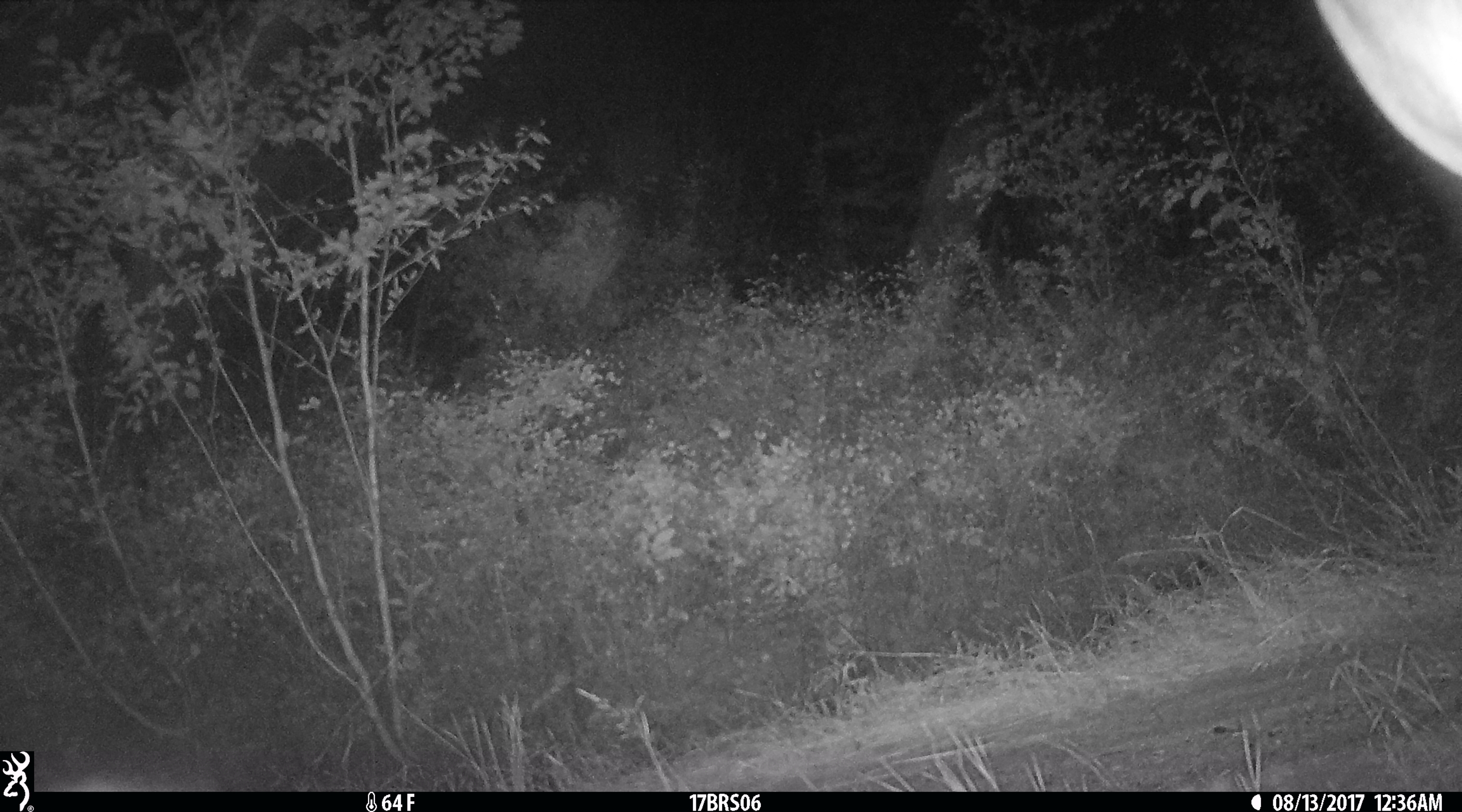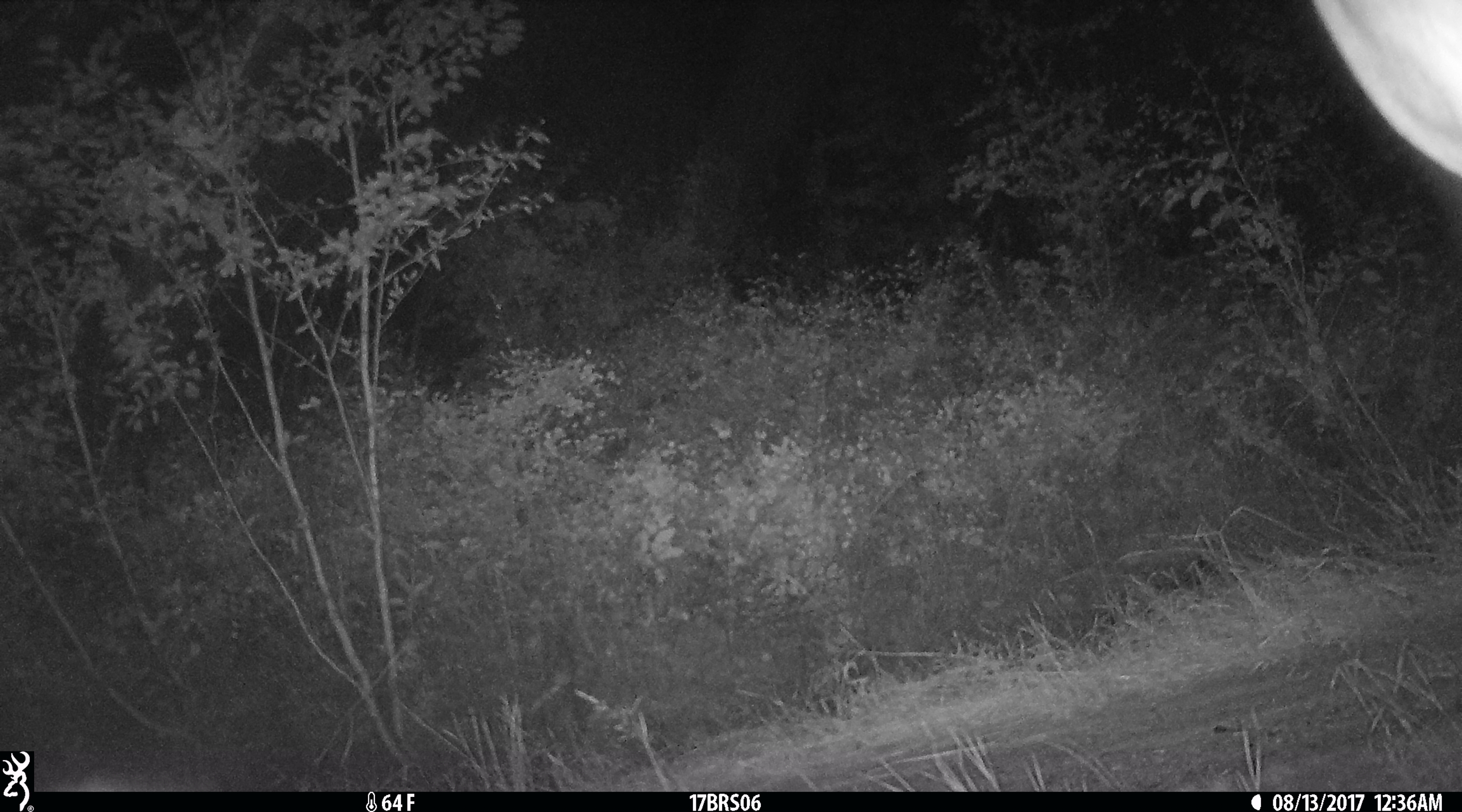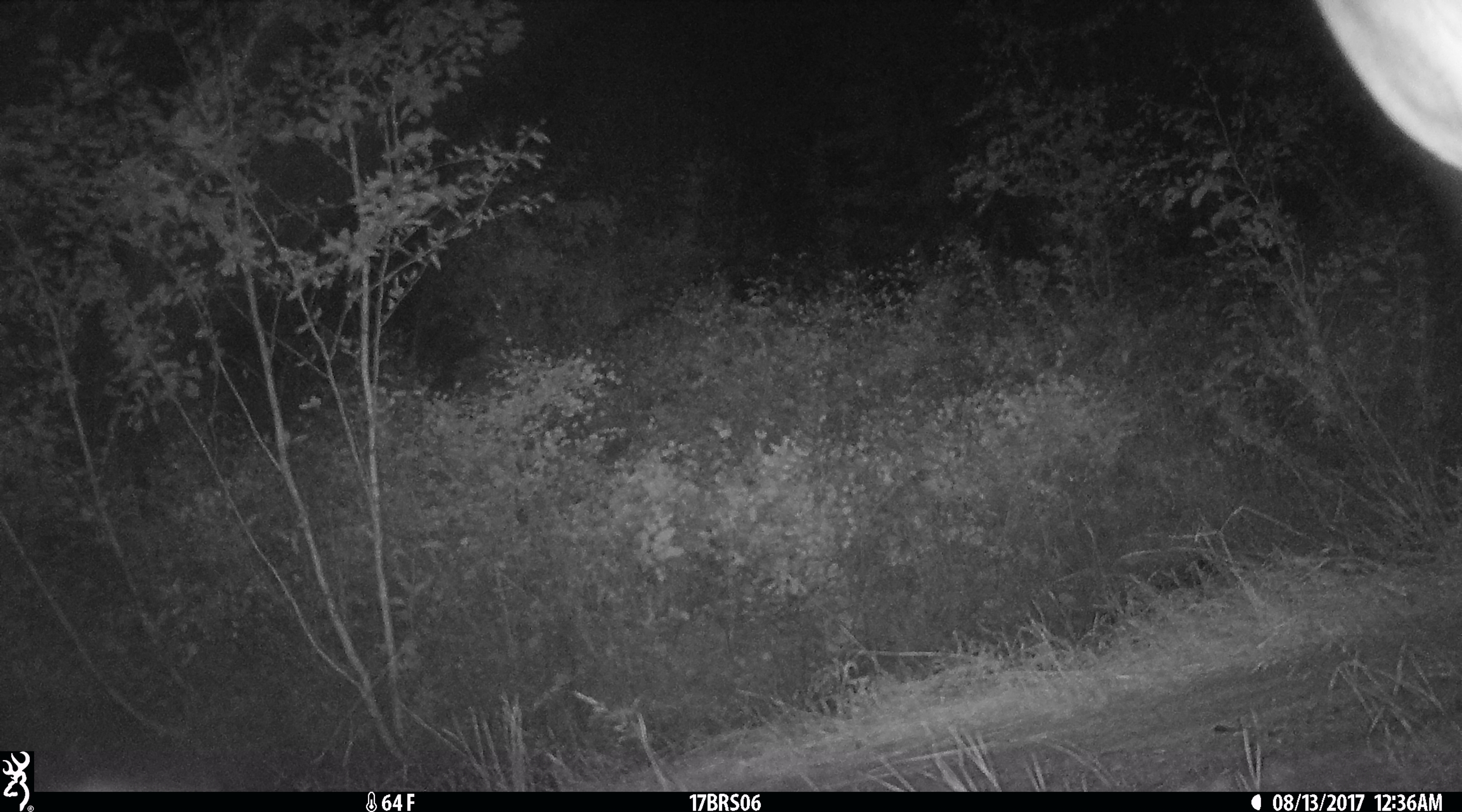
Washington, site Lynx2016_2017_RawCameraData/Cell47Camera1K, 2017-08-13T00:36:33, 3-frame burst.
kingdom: Animalia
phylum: Chordata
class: Mammalia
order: Artiodactyla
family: Bovidae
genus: Bos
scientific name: Bos taurus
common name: domestic cattle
Domestic cattle (Bos taurus). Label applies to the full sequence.